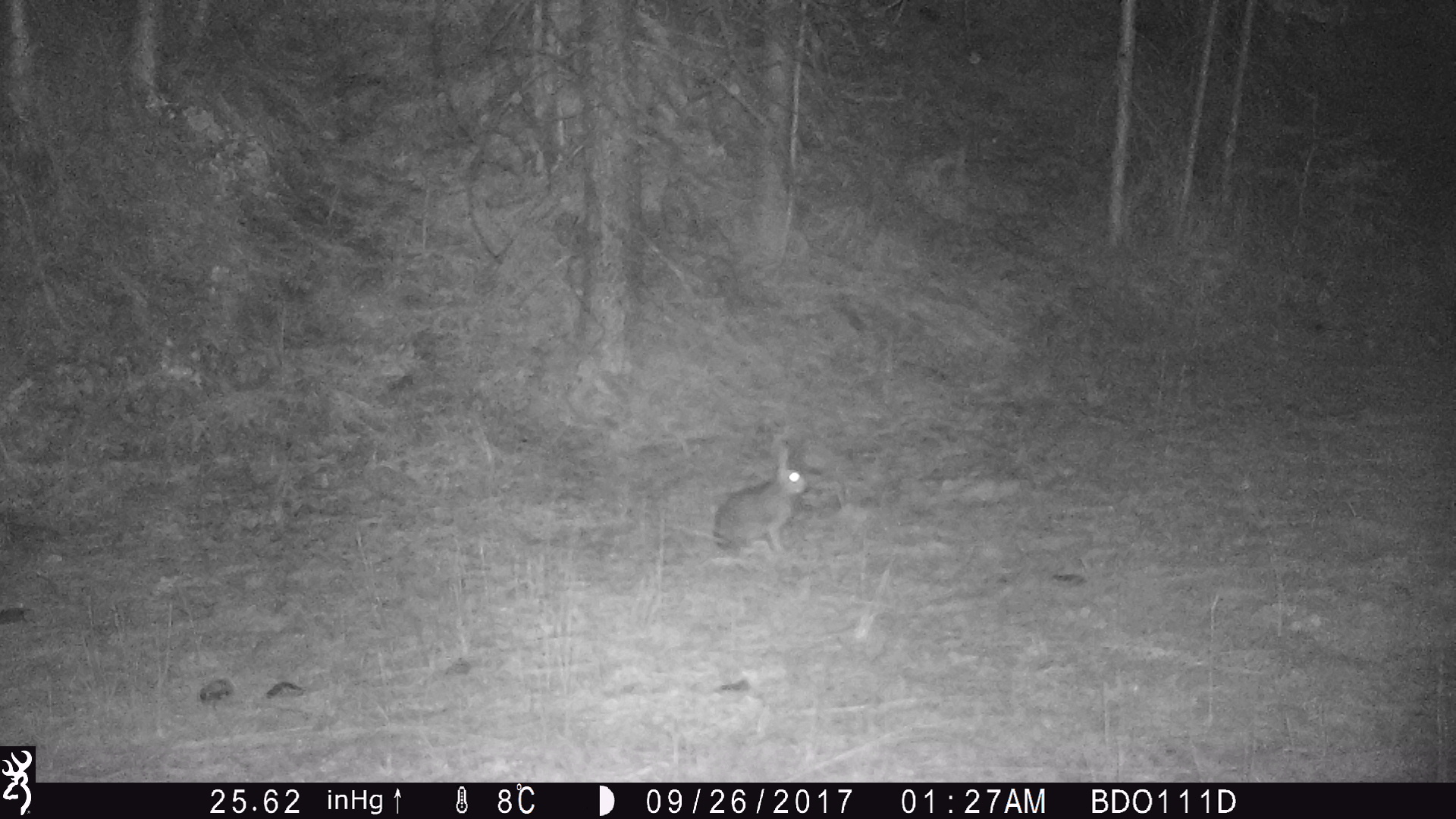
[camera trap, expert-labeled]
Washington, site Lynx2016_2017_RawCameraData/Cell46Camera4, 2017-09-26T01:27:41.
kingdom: Animalia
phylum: Chordata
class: Mammalia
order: Lagomorpha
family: Leporidae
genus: Lepus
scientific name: Lepus americanus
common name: snowshoe hare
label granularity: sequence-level